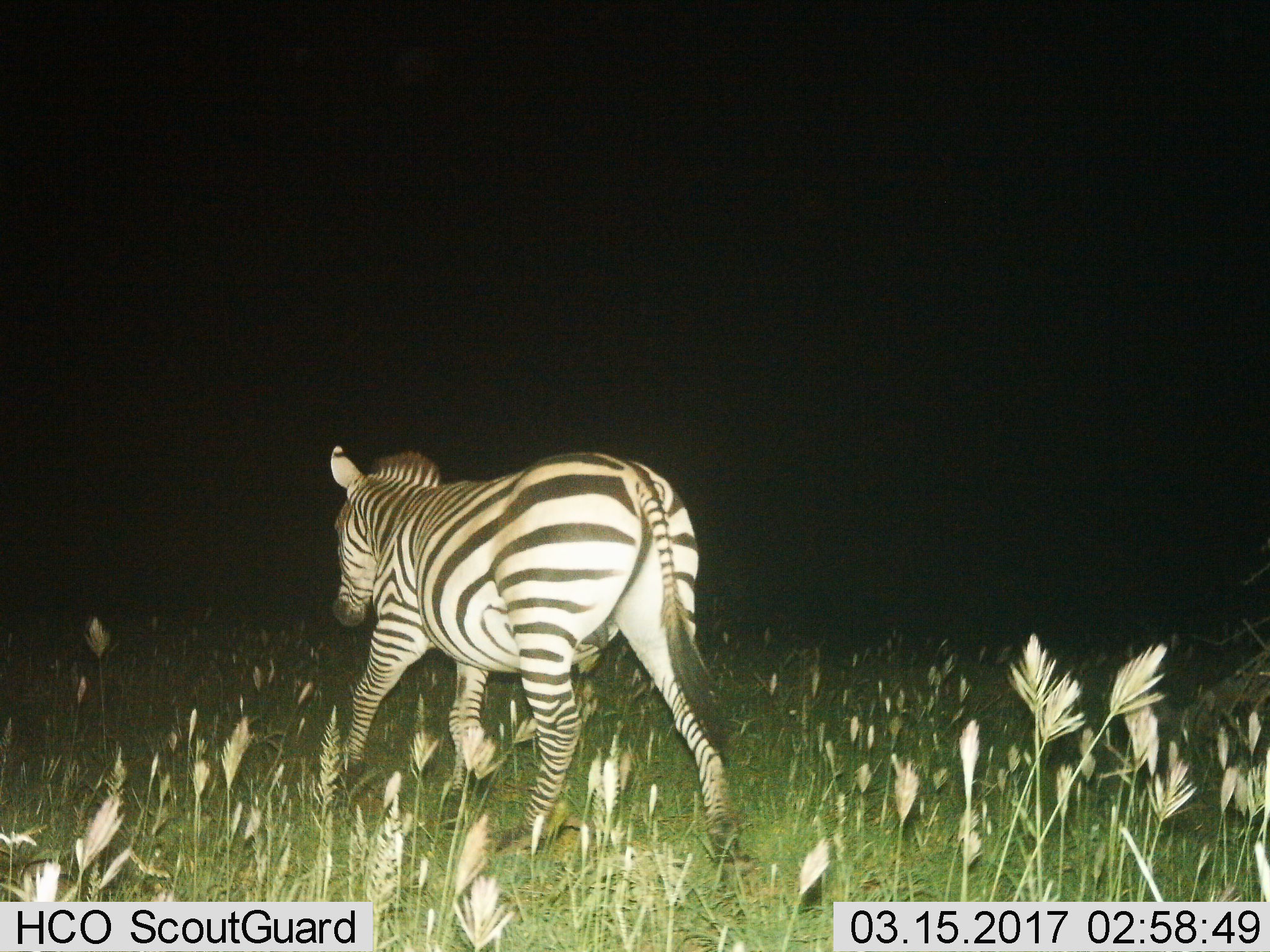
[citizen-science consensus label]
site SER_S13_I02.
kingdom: Animalia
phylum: Chordata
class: Mammalia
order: Perissodactyla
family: Equidae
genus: Equus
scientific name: Equus quagga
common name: plains zebra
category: zebraplains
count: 1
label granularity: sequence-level